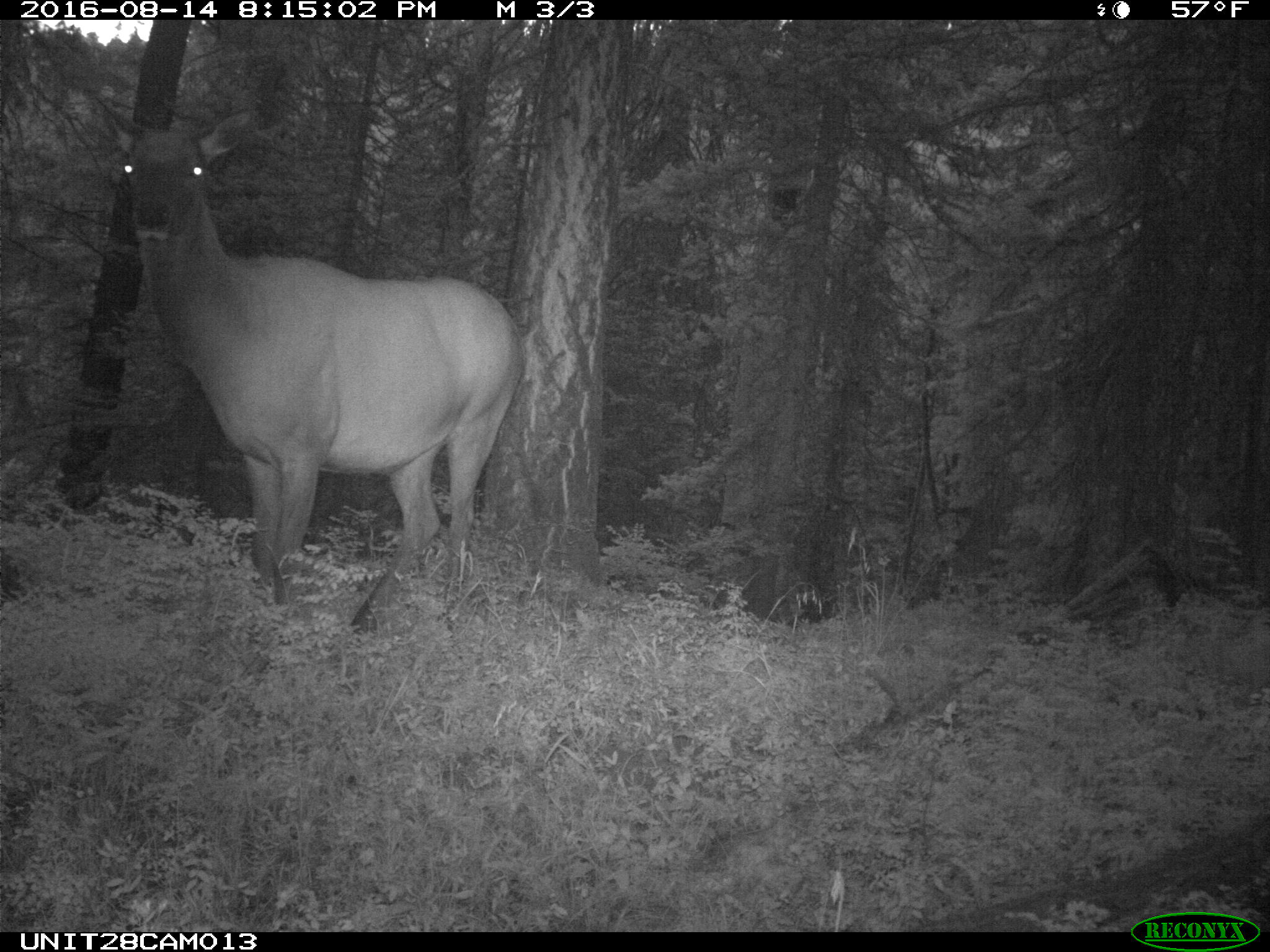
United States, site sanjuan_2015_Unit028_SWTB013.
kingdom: Animalia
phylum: Chordata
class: Mammalia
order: Artiodactyla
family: Cervidae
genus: Cervus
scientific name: Cervus elaphus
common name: red deer